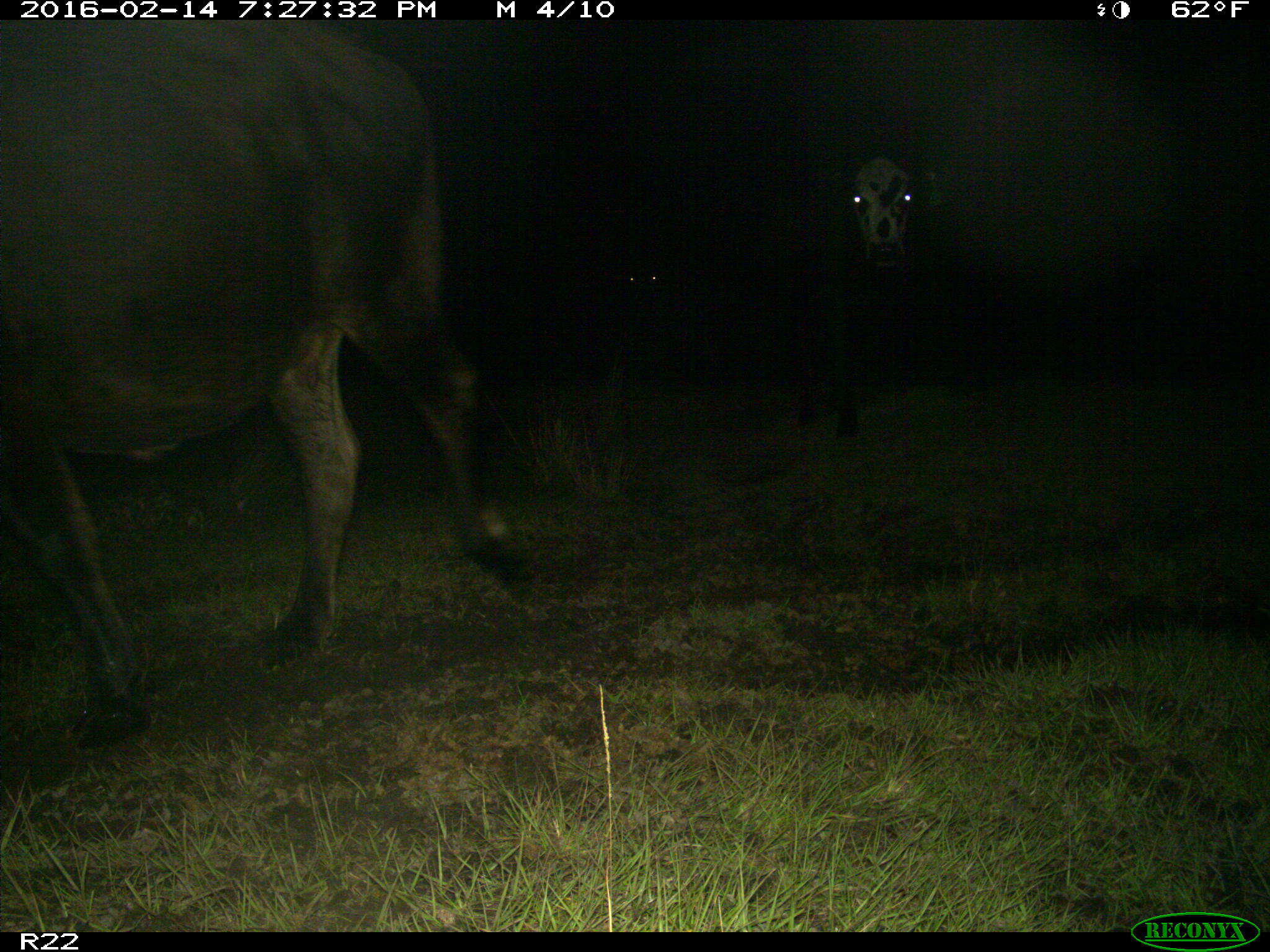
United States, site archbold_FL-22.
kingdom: Animalia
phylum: Chordata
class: Mammalia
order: Artiodactyla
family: Bovidae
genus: Bos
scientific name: Bos taurus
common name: domestic cow